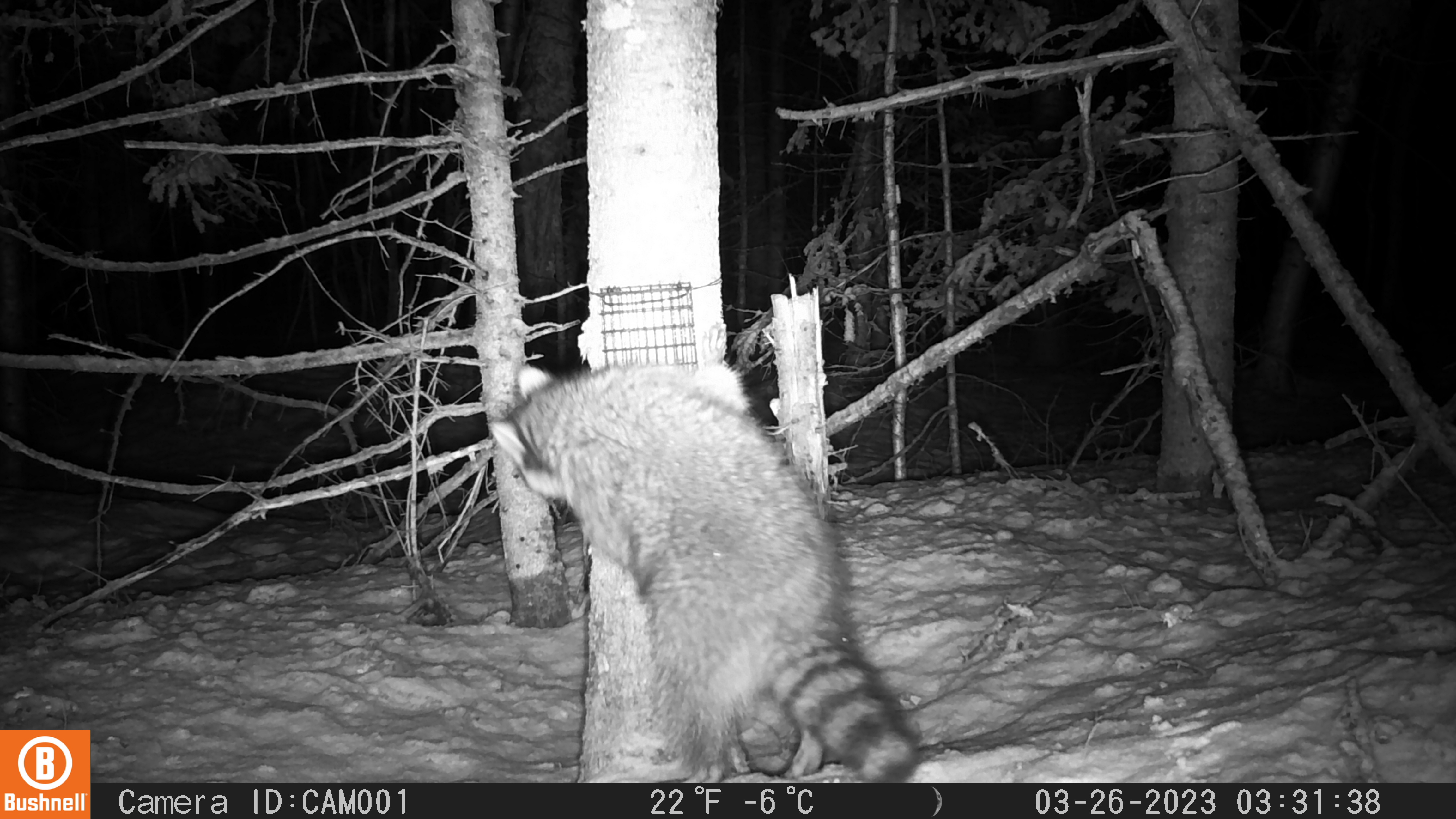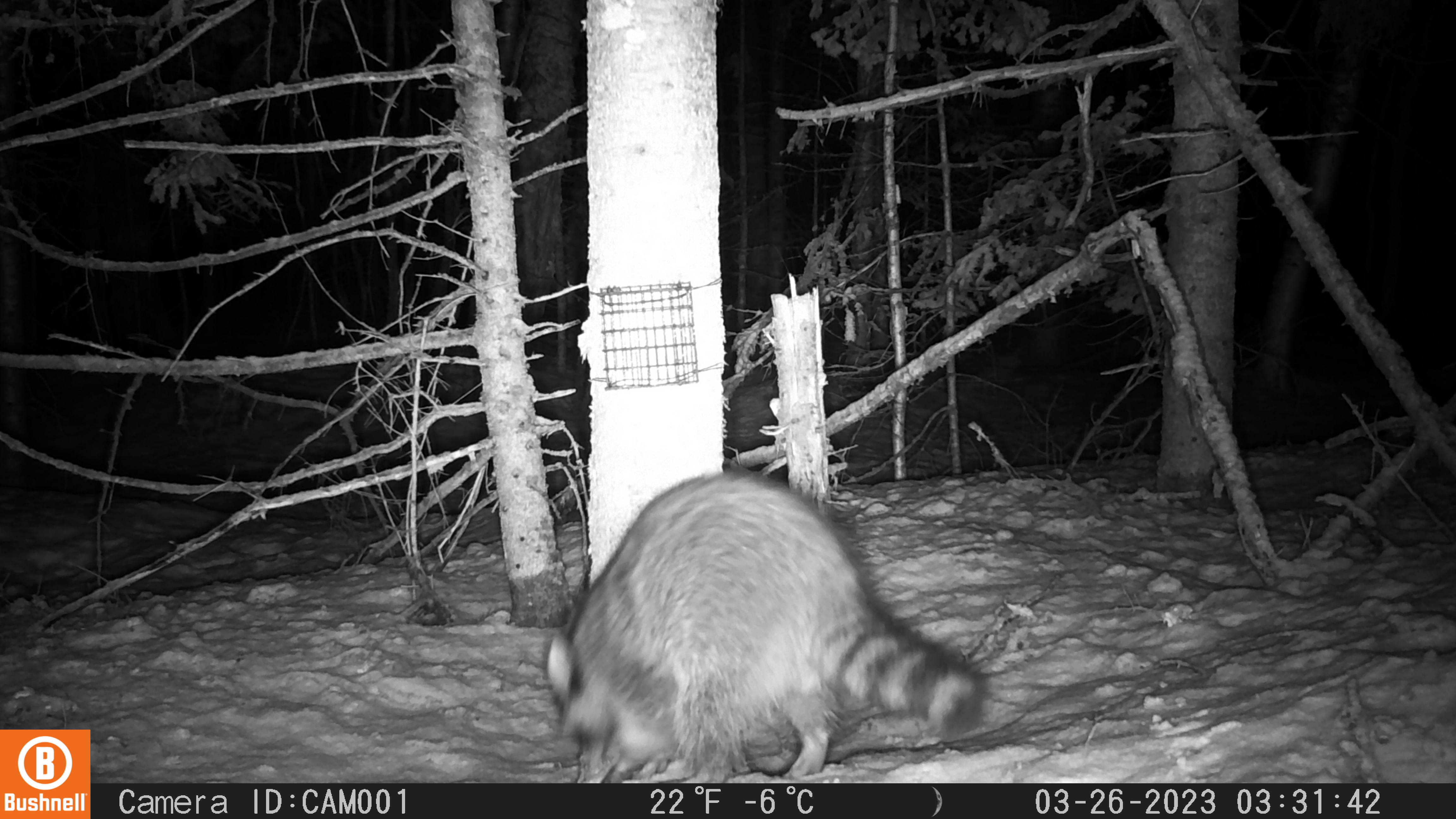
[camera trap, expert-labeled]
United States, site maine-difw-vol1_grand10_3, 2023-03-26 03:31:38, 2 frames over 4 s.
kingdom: Animalia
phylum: Chordata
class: Mammalia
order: Carnivora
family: Procyonidae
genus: Procyon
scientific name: Procyon lotor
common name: raccoon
Raccoon (Procyon lotor).